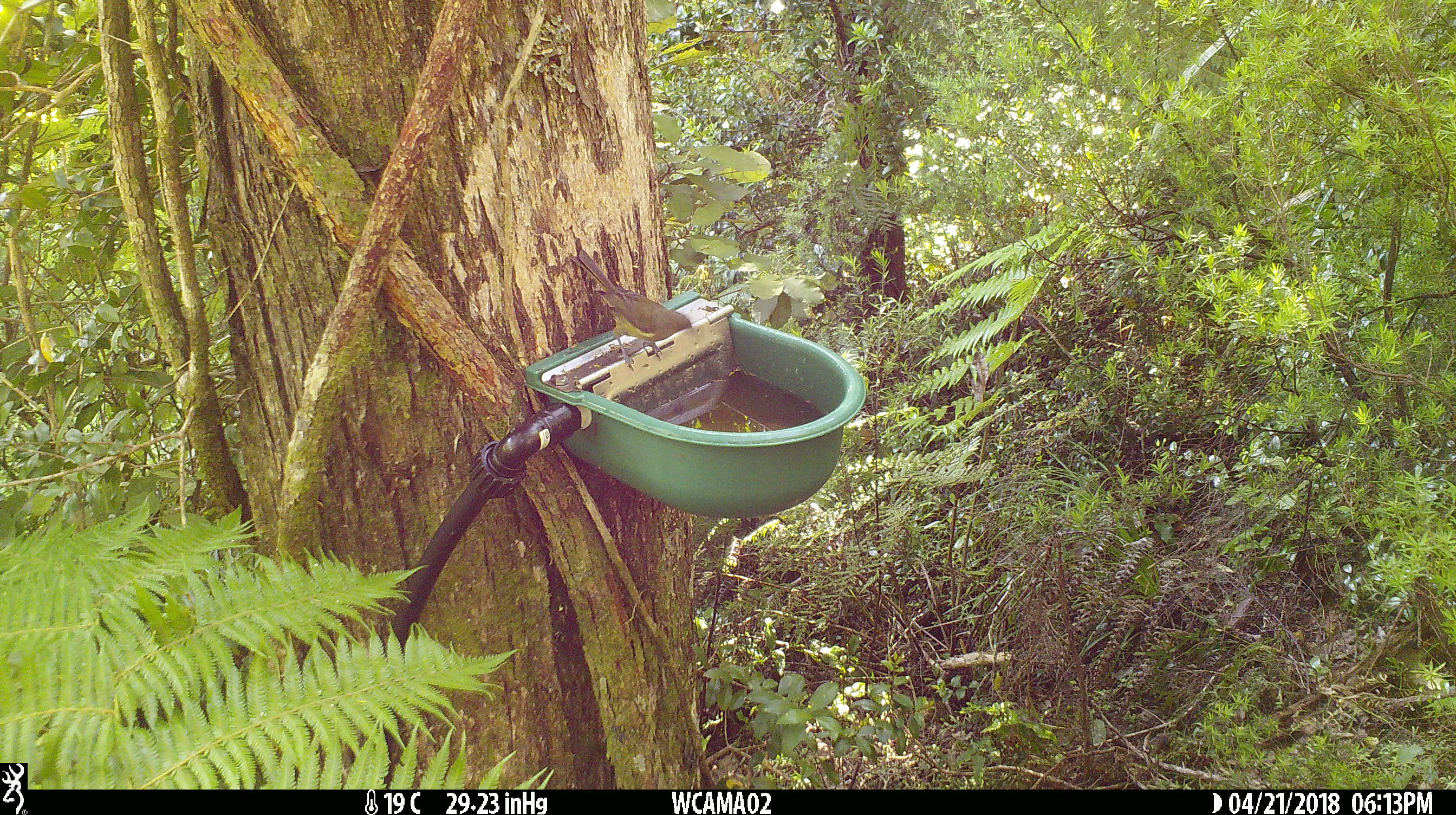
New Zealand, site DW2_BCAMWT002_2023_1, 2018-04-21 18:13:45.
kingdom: Animalia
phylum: Chordata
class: Aves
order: Passeriformes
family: Meliphagidae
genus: Anthornis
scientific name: Anthornis melanura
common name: new zealand bellbird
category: bellbird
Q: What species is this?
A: Bellbird (new zealand bellbird) (Anthornis melanura).